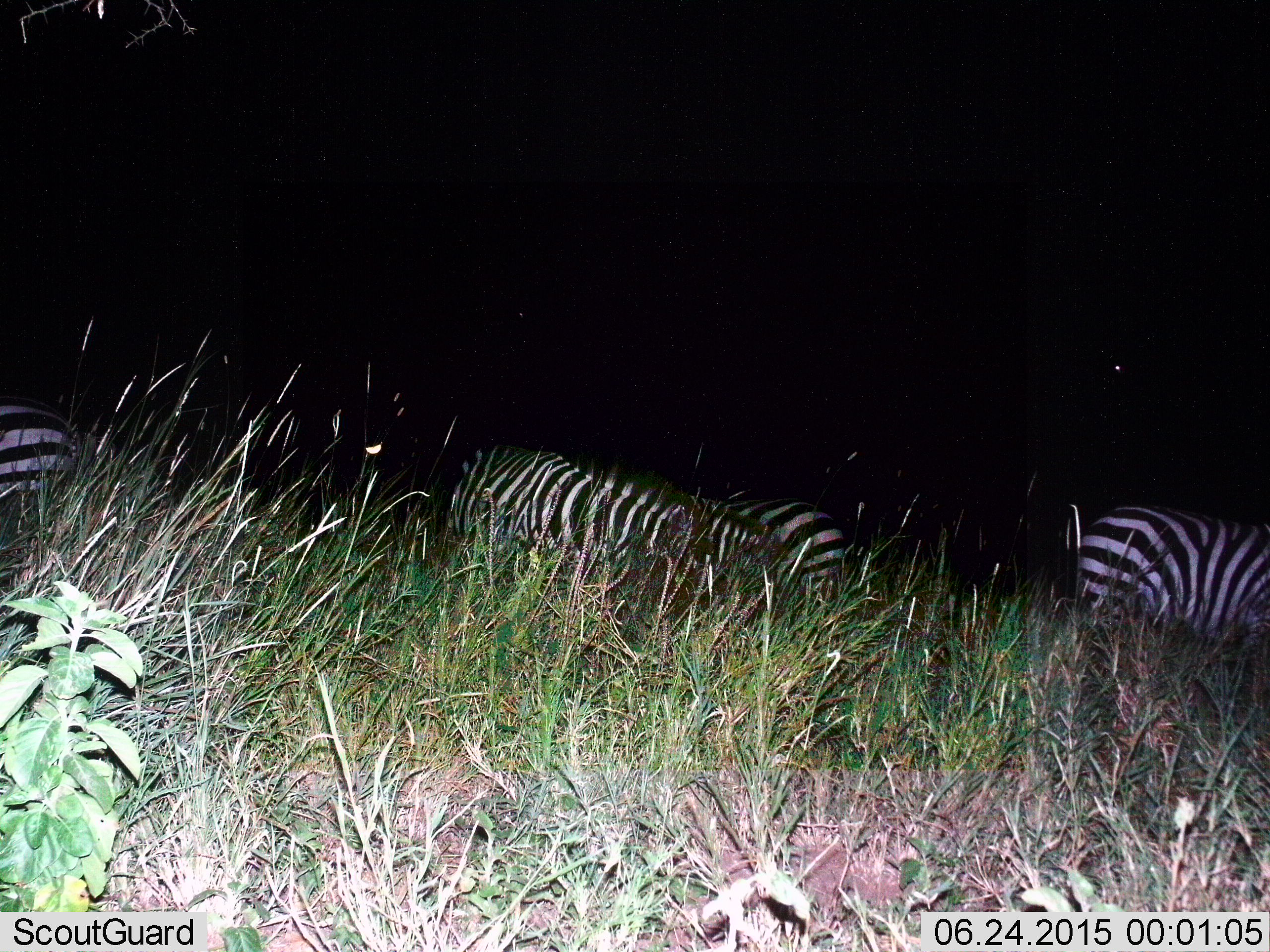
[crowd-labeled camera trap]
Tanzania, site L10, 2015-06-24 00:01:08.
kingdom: Animalia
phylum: Chordata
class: Mammalia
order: Perissodactyla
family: Equidae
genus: Equus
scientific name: Equus quagga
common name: plains zebra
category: zebra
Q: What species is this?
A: Zebra (plains zebra) (Equus quagga).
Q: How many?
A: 4.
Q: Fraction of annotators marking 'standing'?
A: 50%.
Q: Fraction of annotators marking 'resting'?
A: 0%.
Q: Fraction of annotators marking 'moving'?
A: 30%.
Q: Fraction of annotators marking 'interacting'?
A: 0%.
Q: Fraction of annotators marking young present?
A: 0%.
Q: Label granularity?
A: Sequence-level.